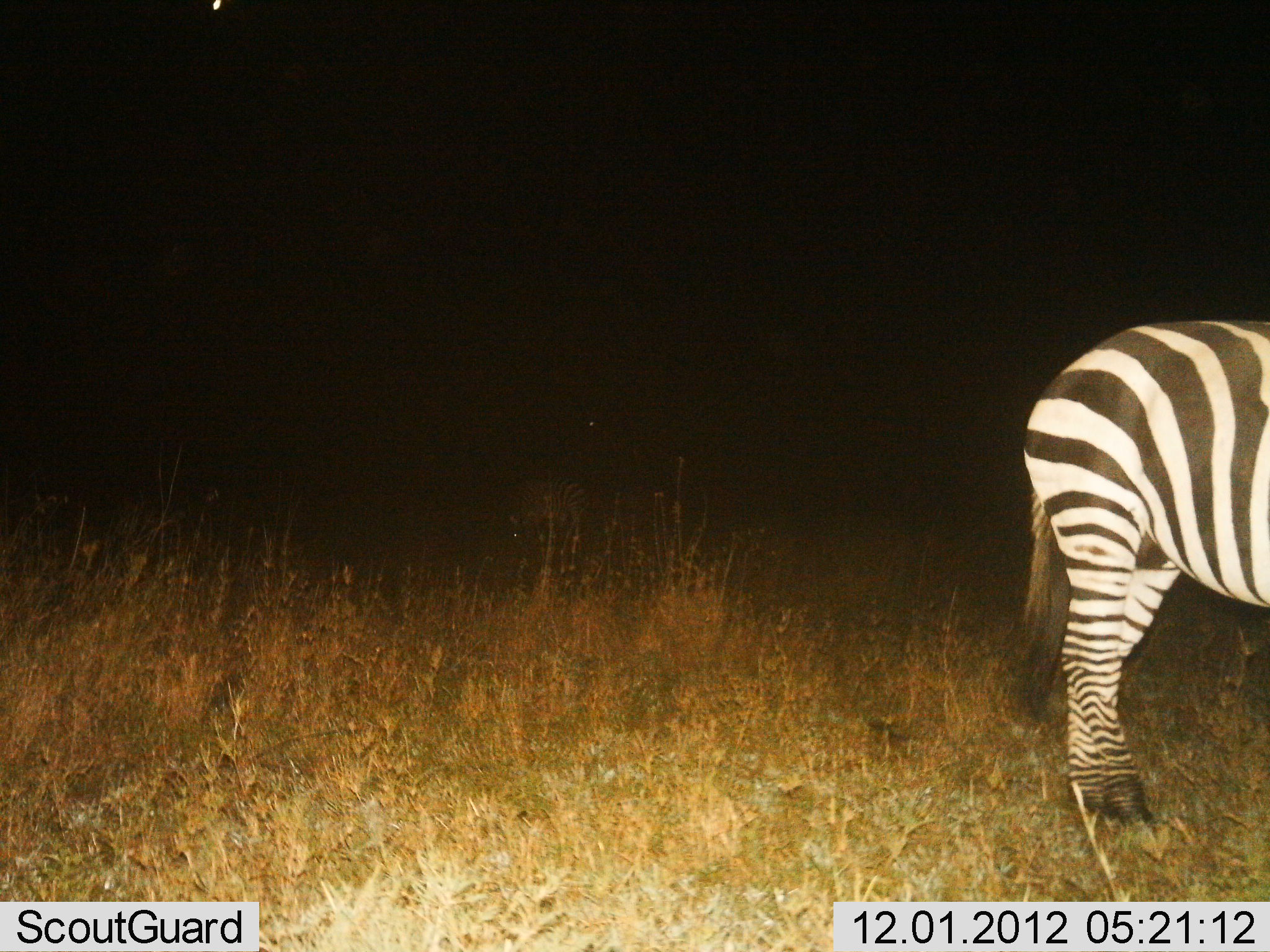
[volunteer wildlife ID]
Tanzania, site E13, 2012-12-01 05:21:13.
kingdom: Animalia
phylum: Chordata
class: Mammalia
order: Perissodactyla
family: Equidae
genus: Equus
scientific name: Equus quagga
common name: plains zebra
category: zebra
Zebra (plains zebra) (Equus quagga), count 1. Behavior (volunteer vote fractions): standing 100%, resting 20%, moving 0%, interacting 0%. Young present (vote fraction): 0%. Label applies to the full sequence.